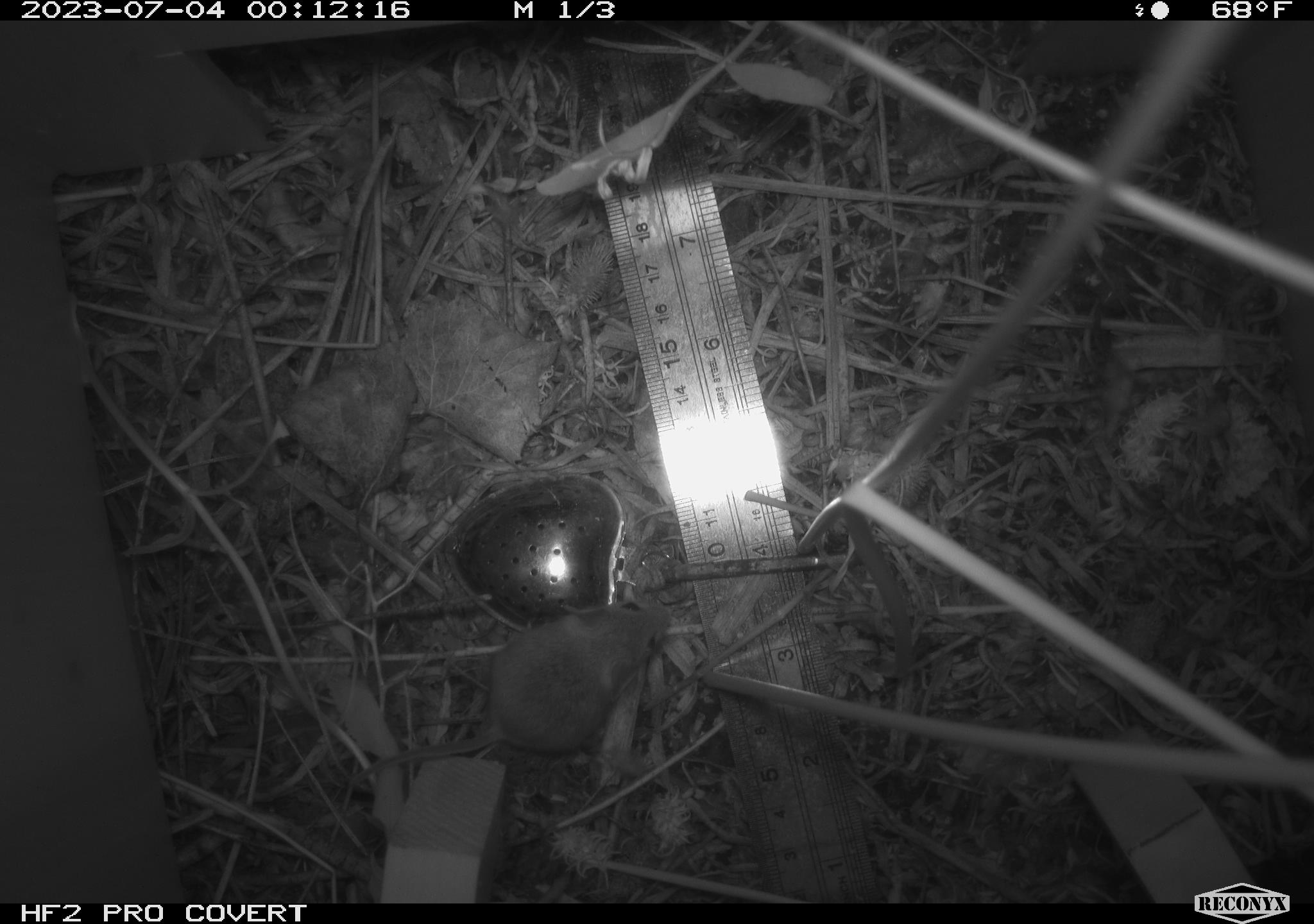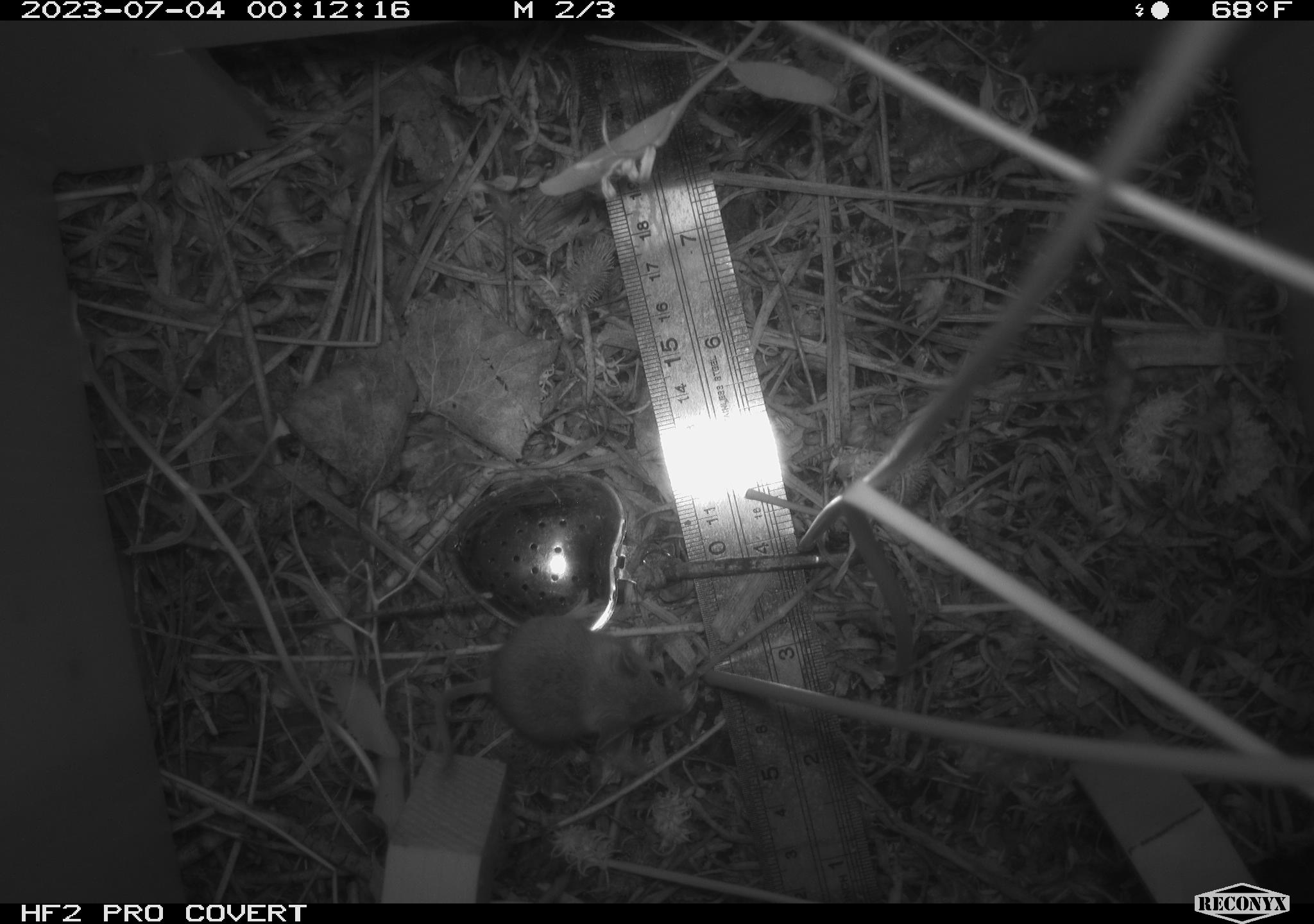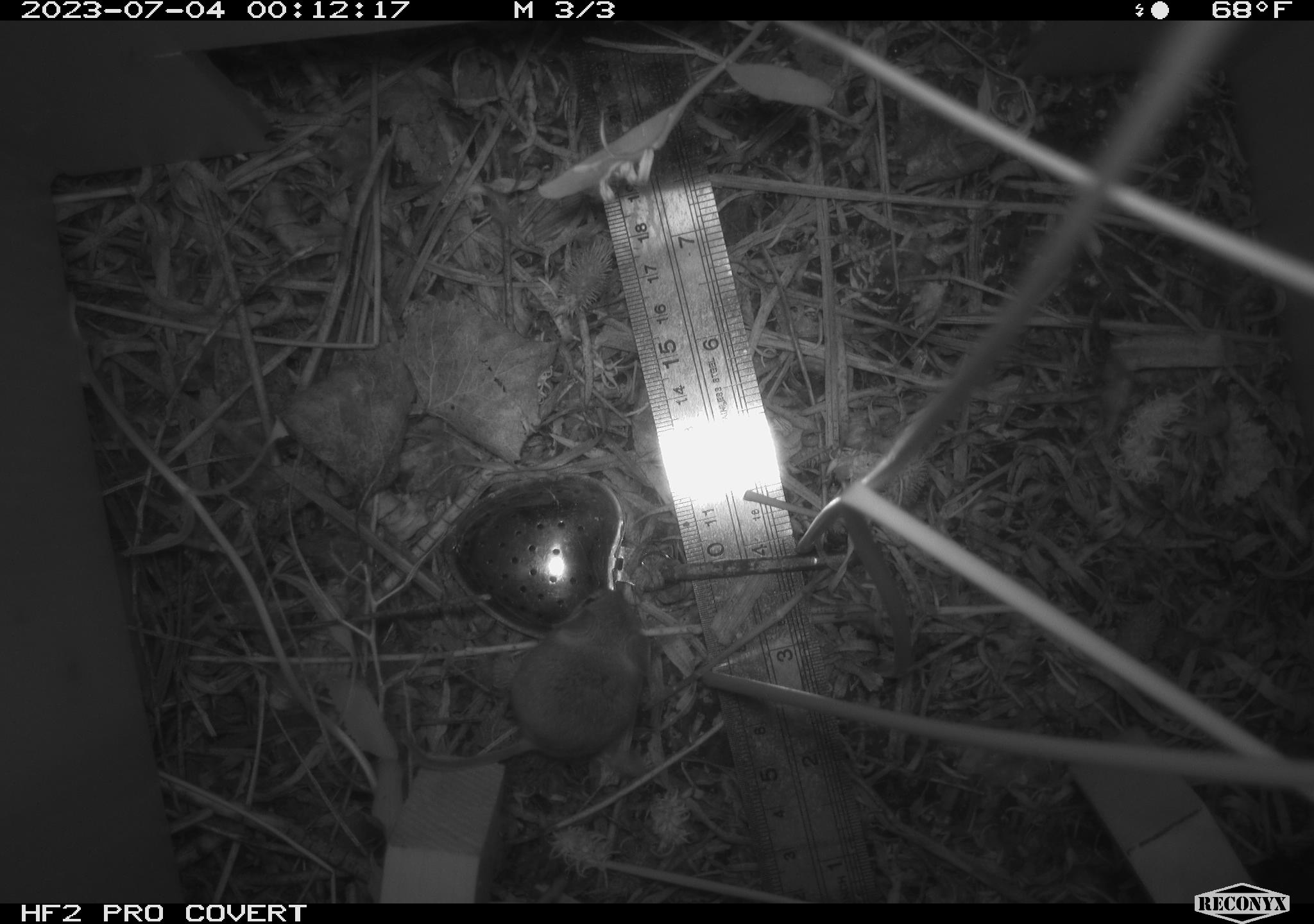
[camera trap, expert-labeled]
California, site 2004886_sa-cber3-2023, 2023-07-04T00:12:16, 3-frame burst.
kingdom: Animalia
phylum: Chordata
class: Mammalia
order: Rodentia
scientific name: Rodentia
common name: mouse species